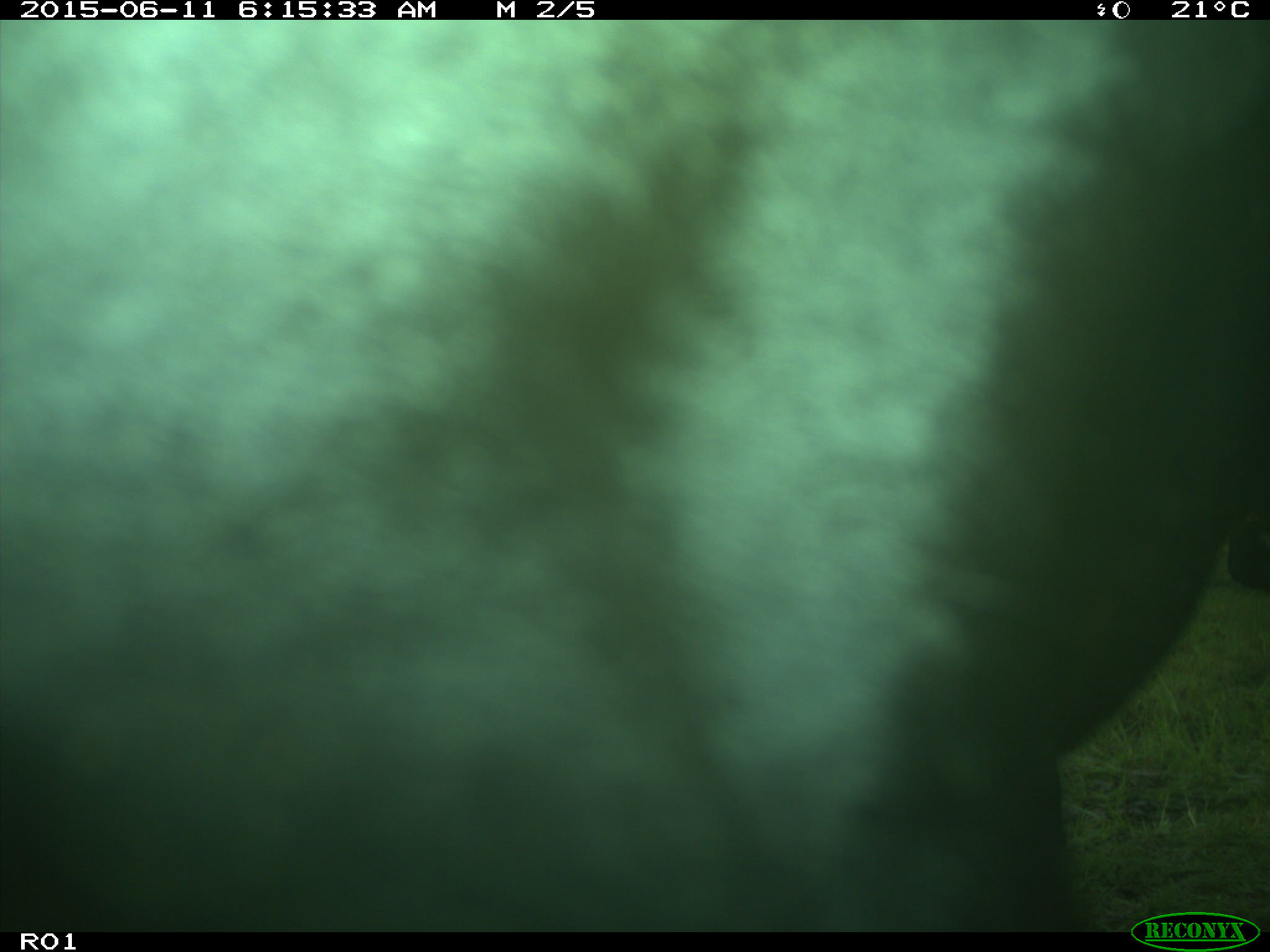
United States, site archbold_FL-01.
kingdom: Animalia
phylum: Chordata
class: Mammalia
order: Artiodactyla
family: Bovidae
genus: Bos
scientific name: Bos taurus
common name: domestic cow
Bos taurus (domestic cow).